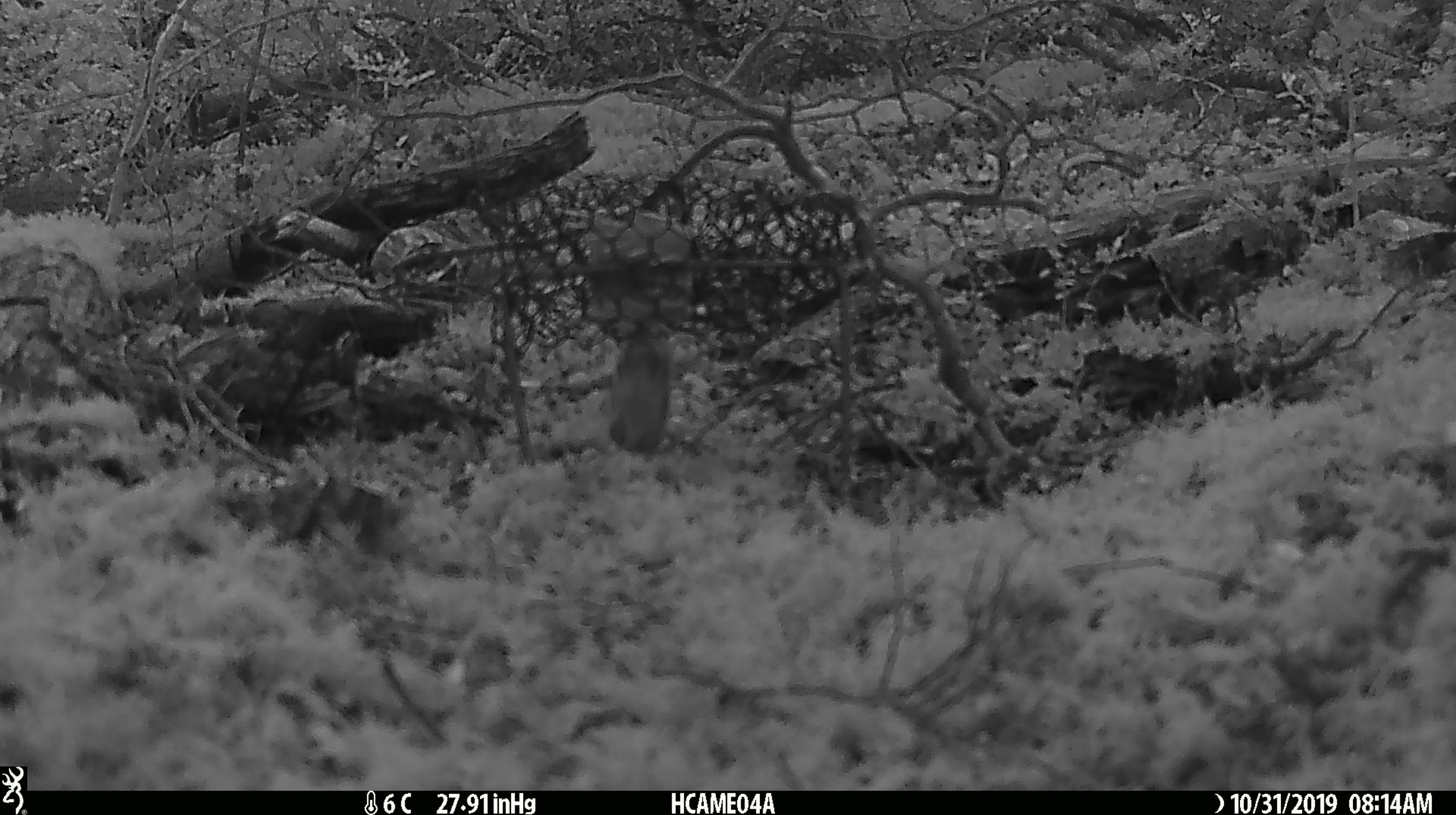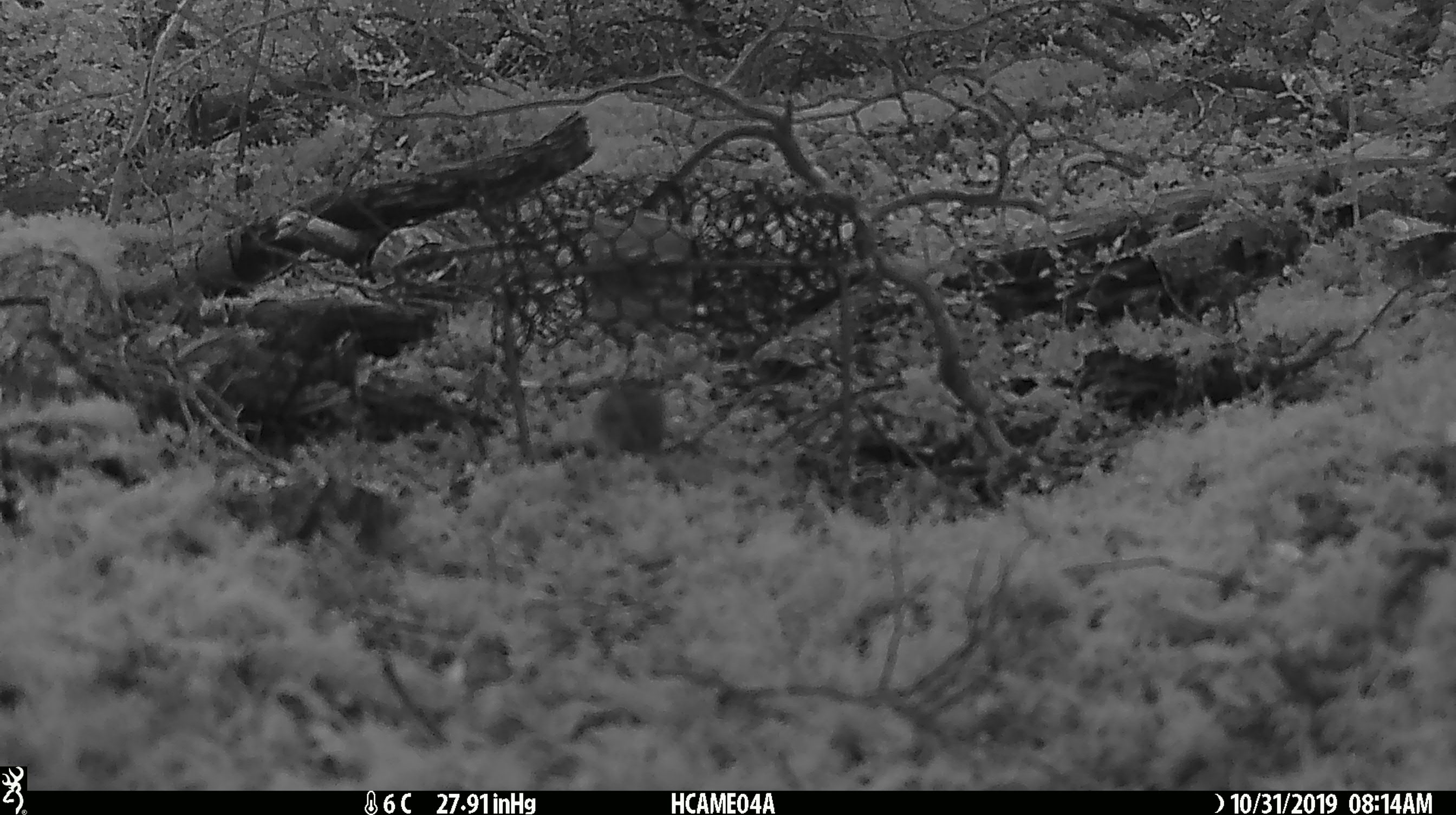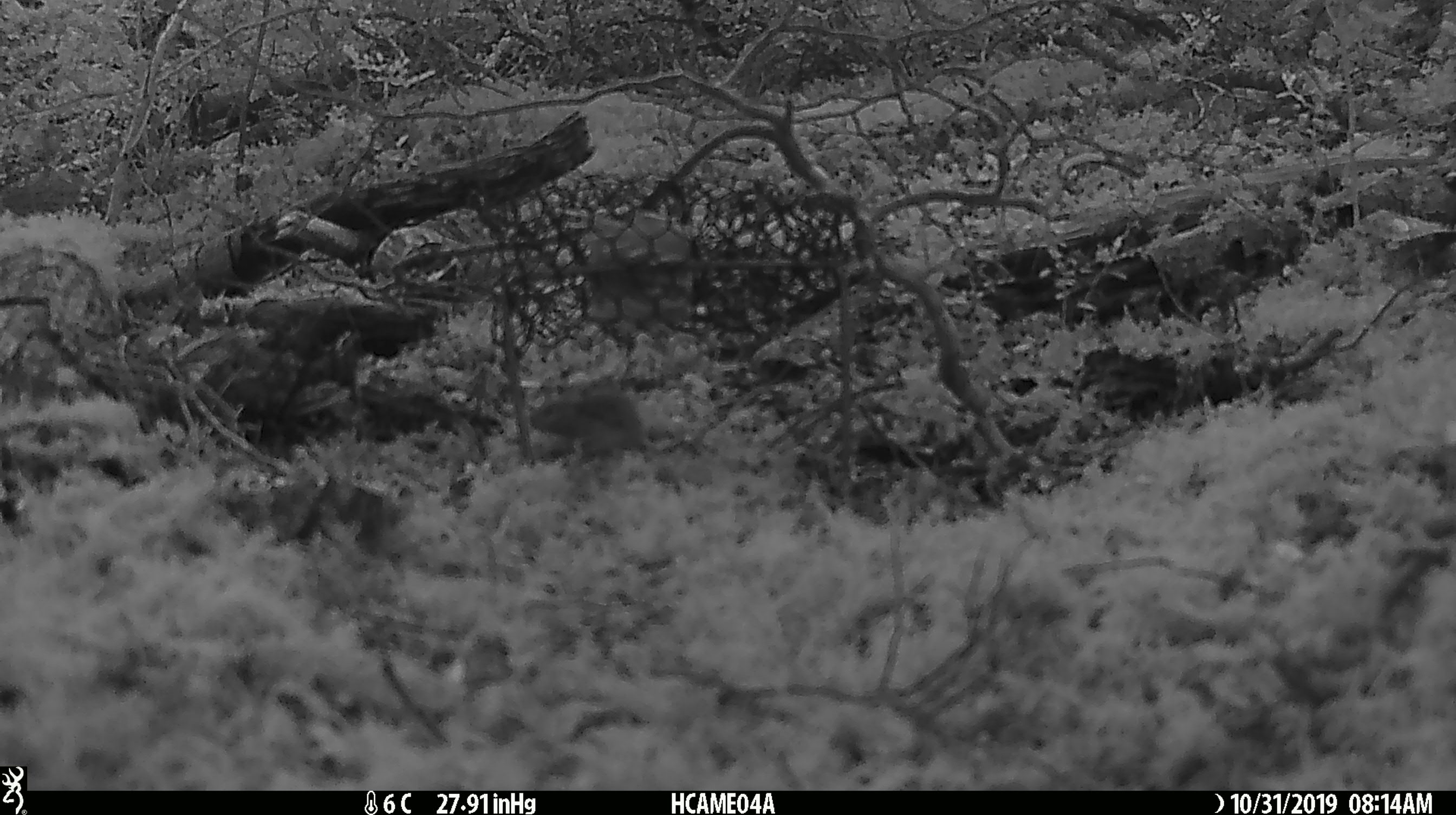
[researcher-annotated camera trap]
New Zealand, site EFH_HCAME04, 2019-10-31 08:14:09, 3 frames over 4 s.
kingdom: Animalia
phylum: Chordata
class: Mammalia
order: Rodentia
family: Muridae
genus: Mus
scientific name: Mus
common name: mouse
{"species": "mouse (Mus)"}